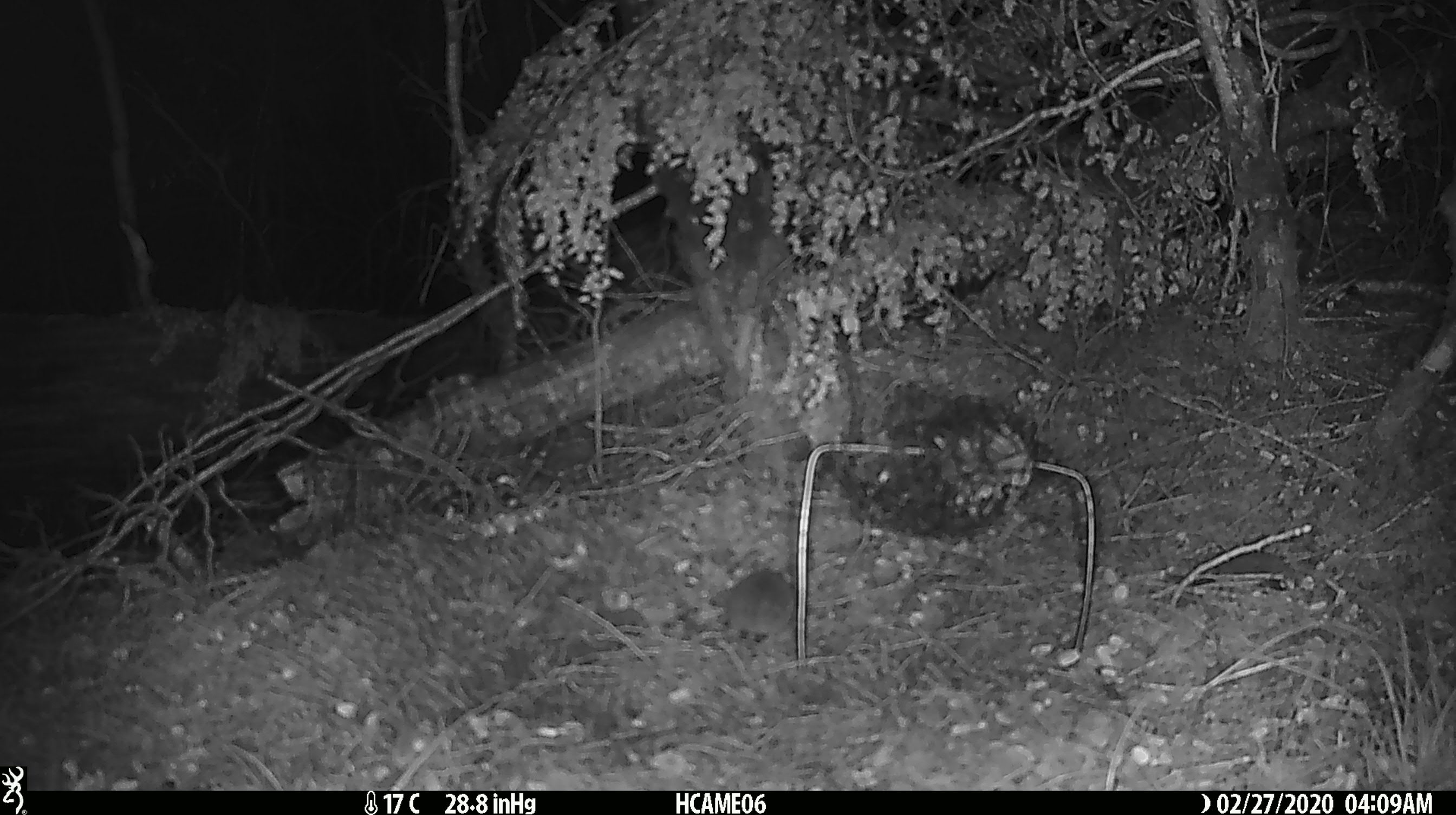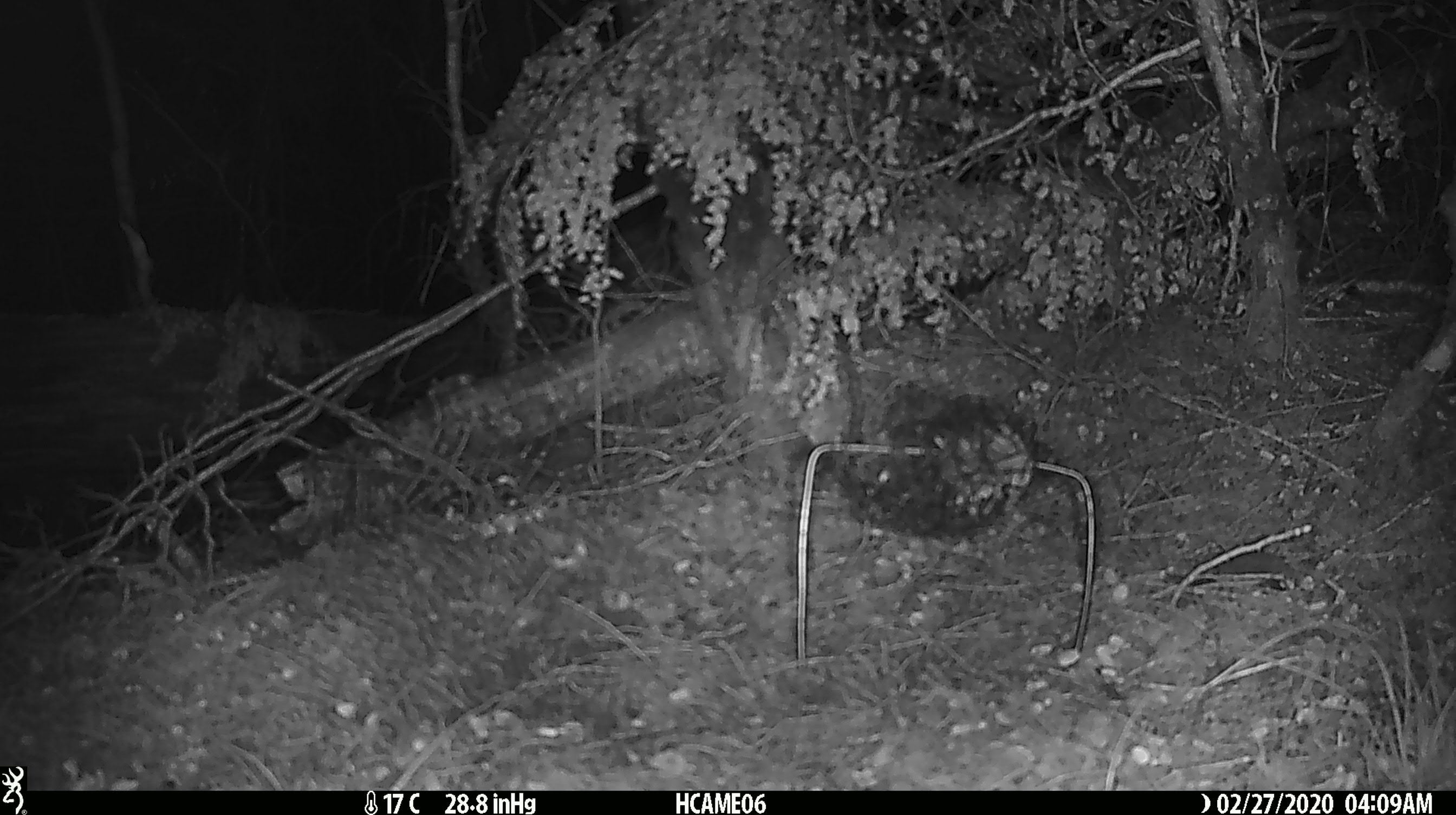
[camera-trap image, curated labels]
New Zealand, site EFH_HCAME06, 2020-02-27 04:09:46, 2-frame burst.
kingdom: Animalia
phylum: Chordata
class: Mammalia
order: Rodentia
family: Muridae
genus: Mus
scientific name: Mus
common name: mouse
Mouse (Mus).